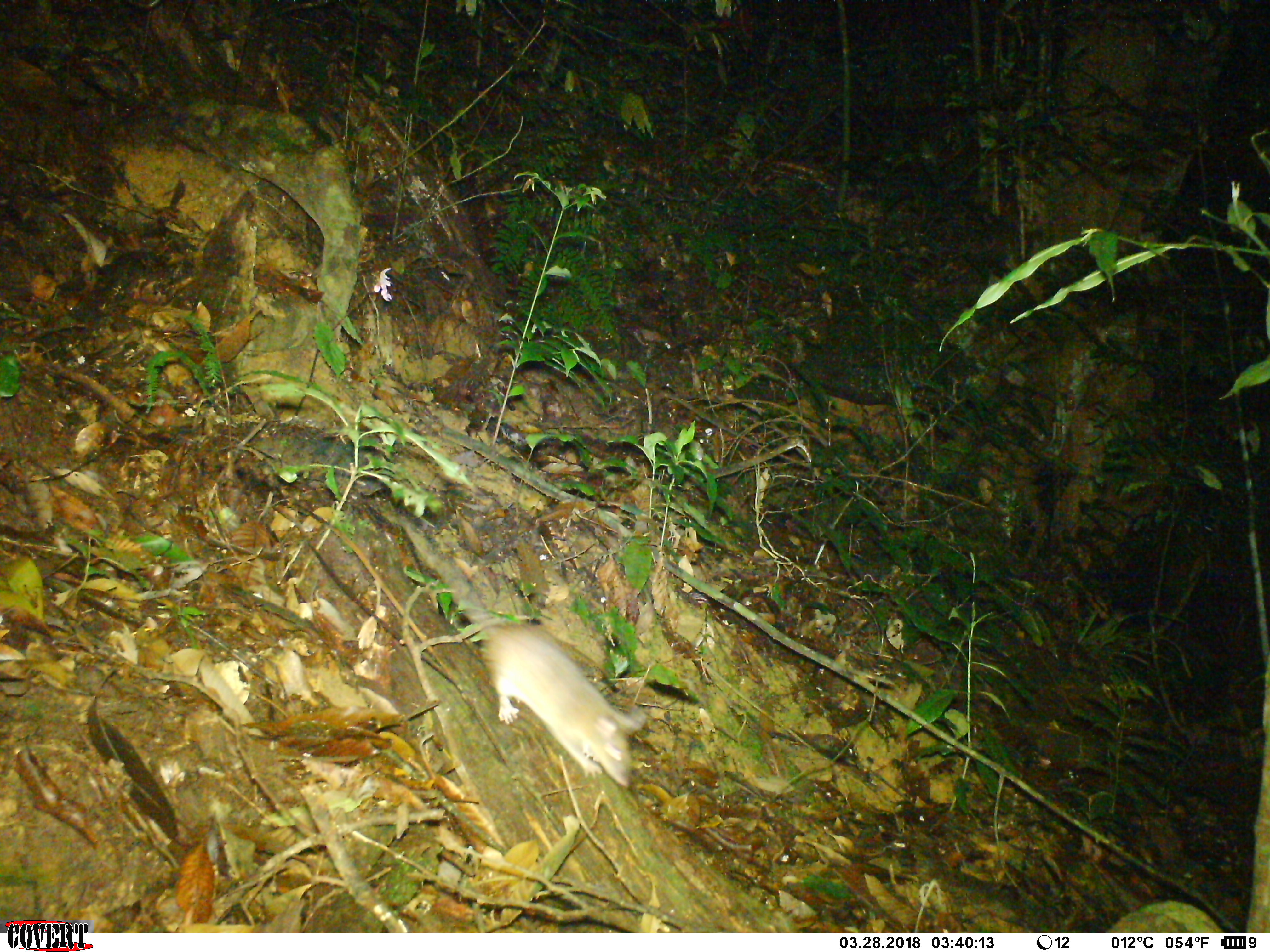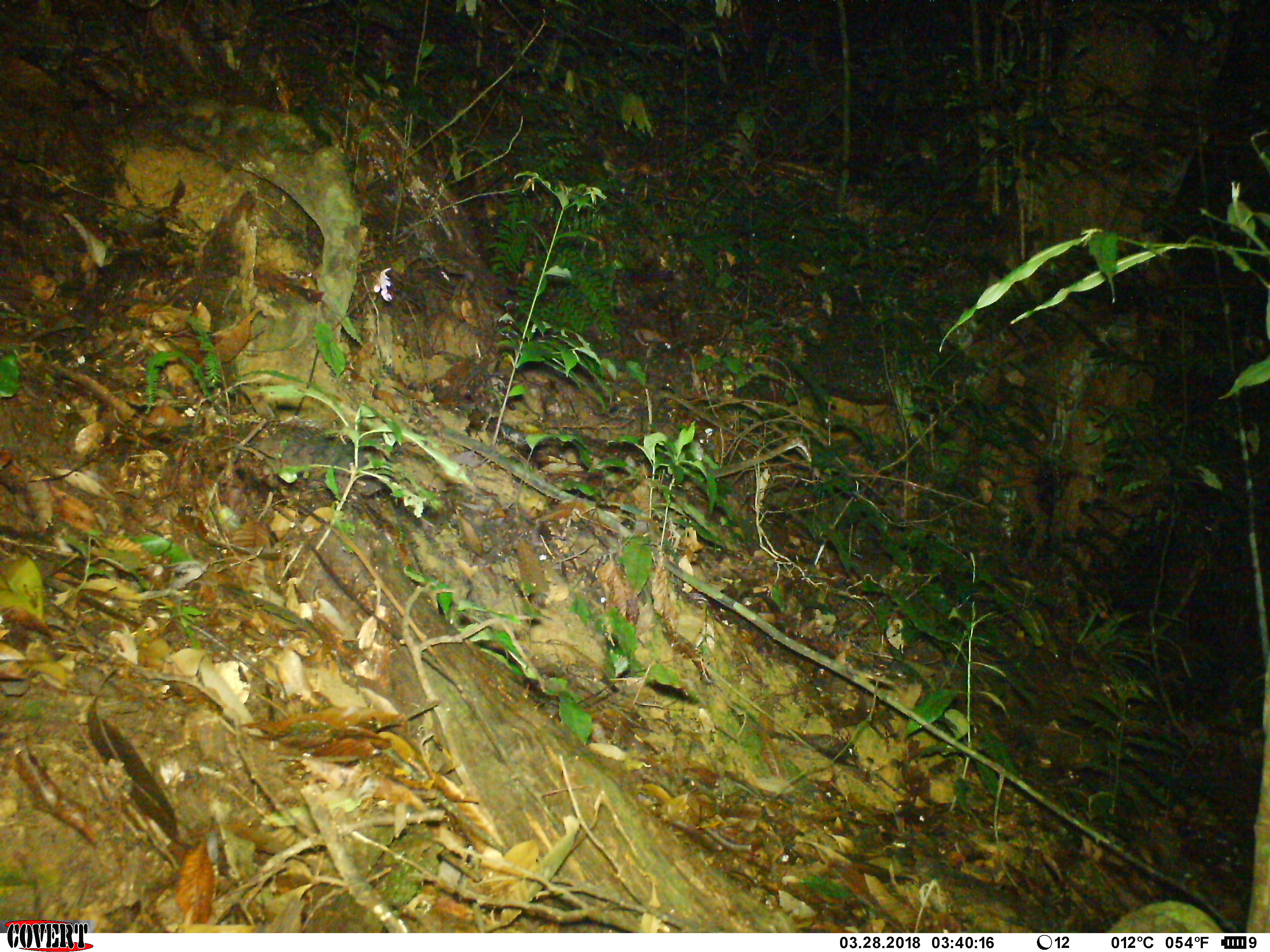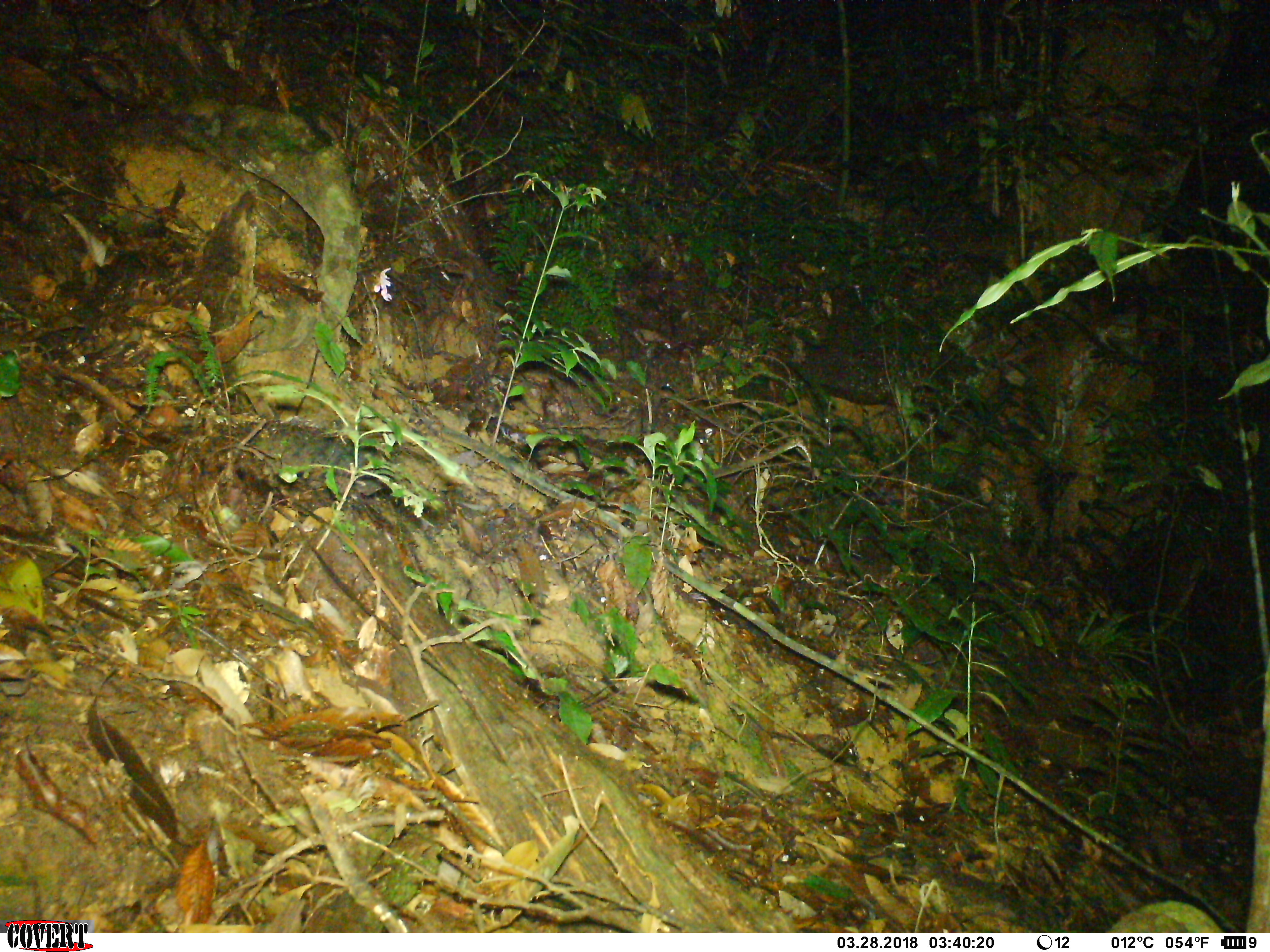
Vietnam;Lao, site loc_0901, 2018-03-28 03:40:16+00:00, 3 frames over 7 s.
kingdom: Animalia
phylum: Chordata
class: Mammalia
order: Rodentia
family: Muridae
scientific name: Muridae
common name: old-world mice and rats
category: unidentified murid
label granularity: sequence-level